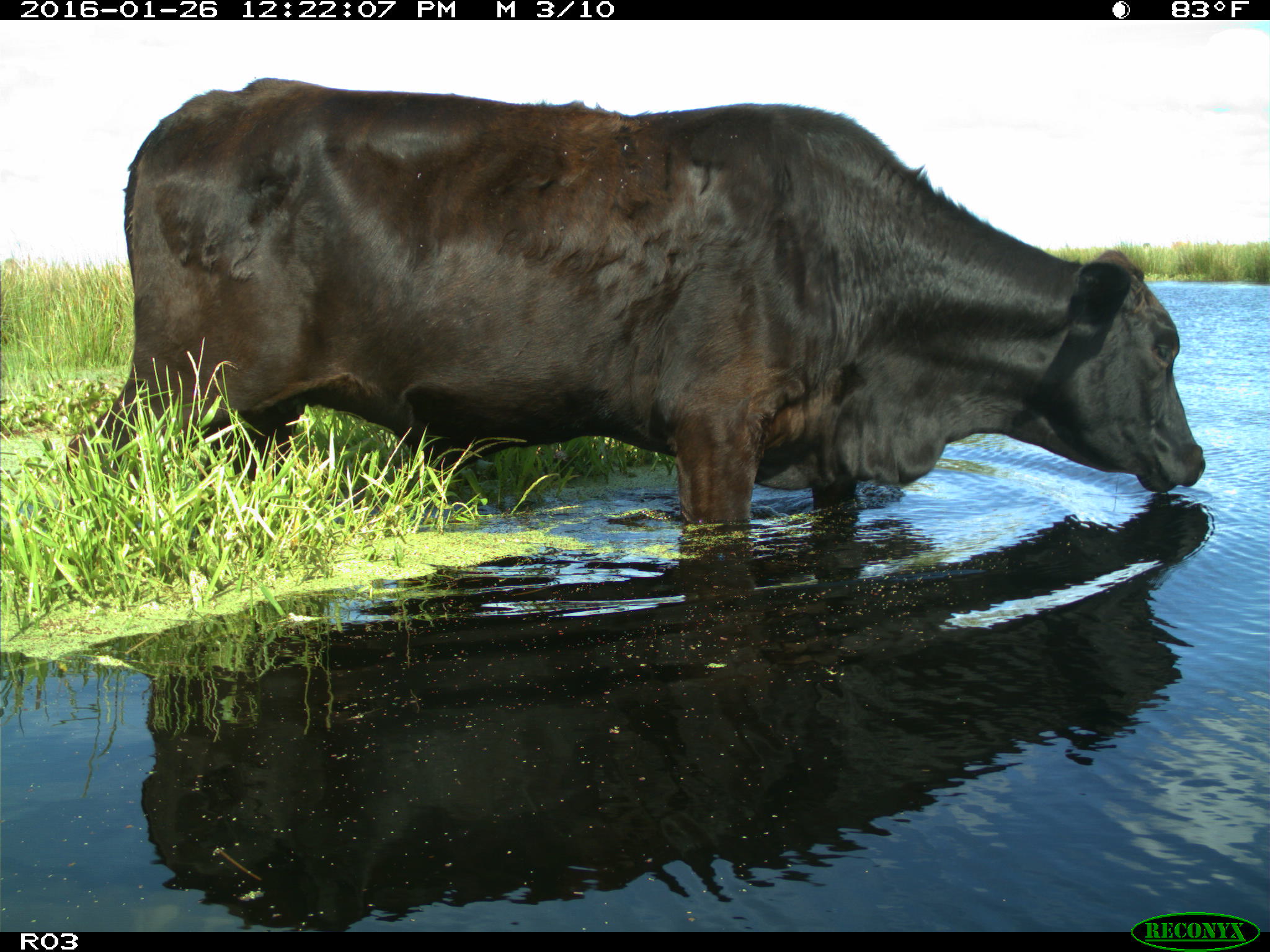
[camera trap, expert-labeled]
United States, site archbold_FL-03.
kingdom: Animalia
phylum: Chordata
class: Mammalia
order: Artiodactyla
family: Bovidae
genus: Bos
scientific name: Bos taurus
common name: domestic cow